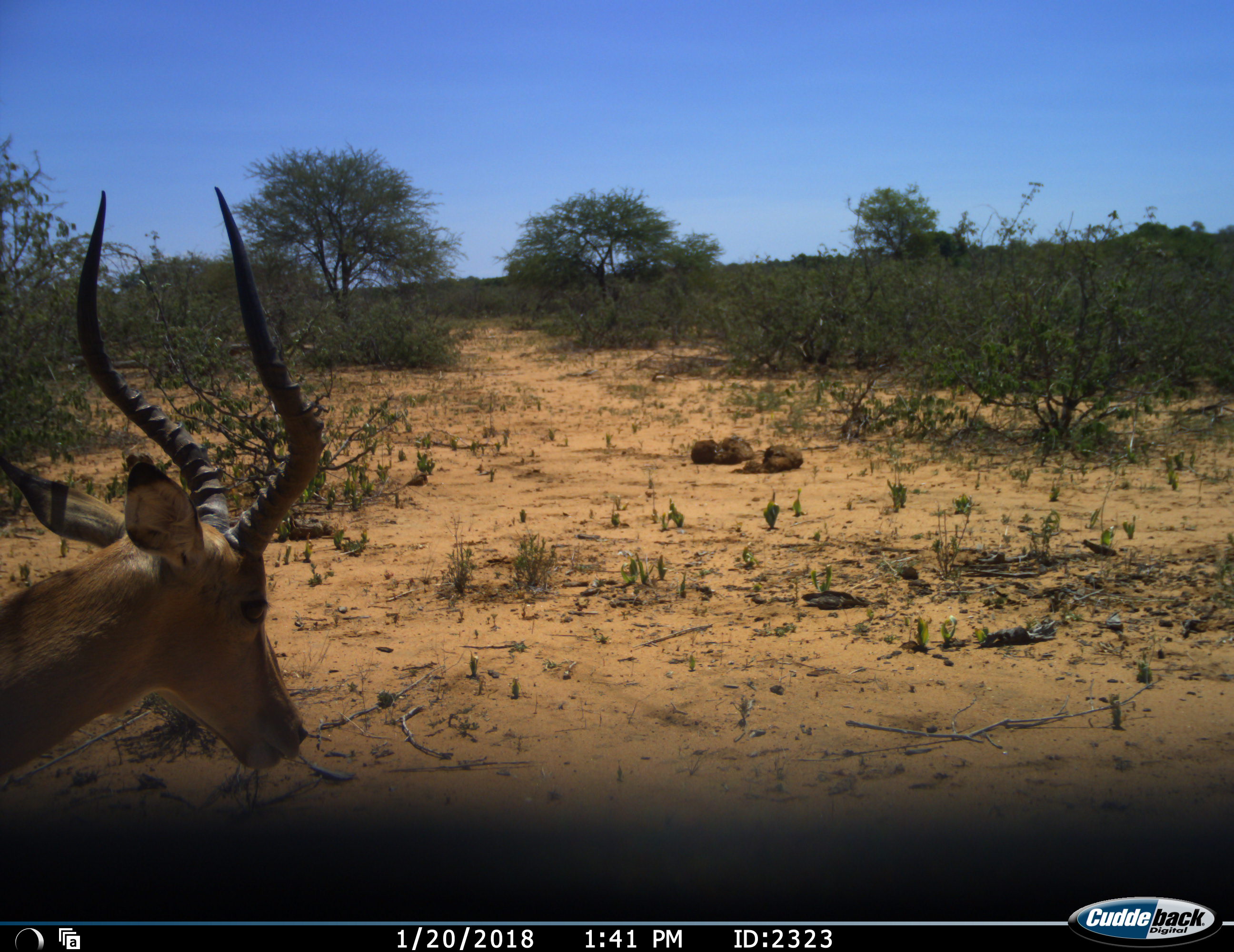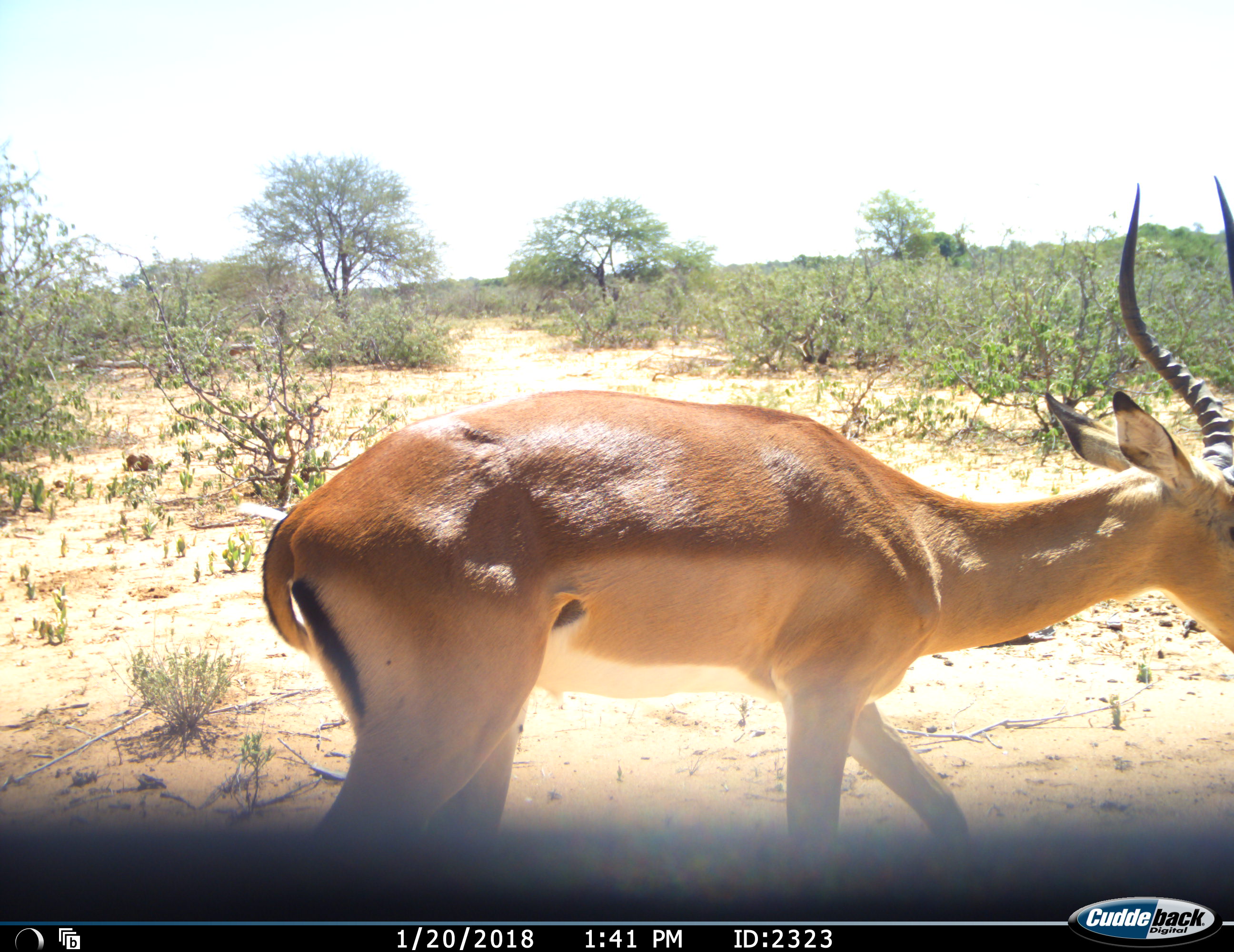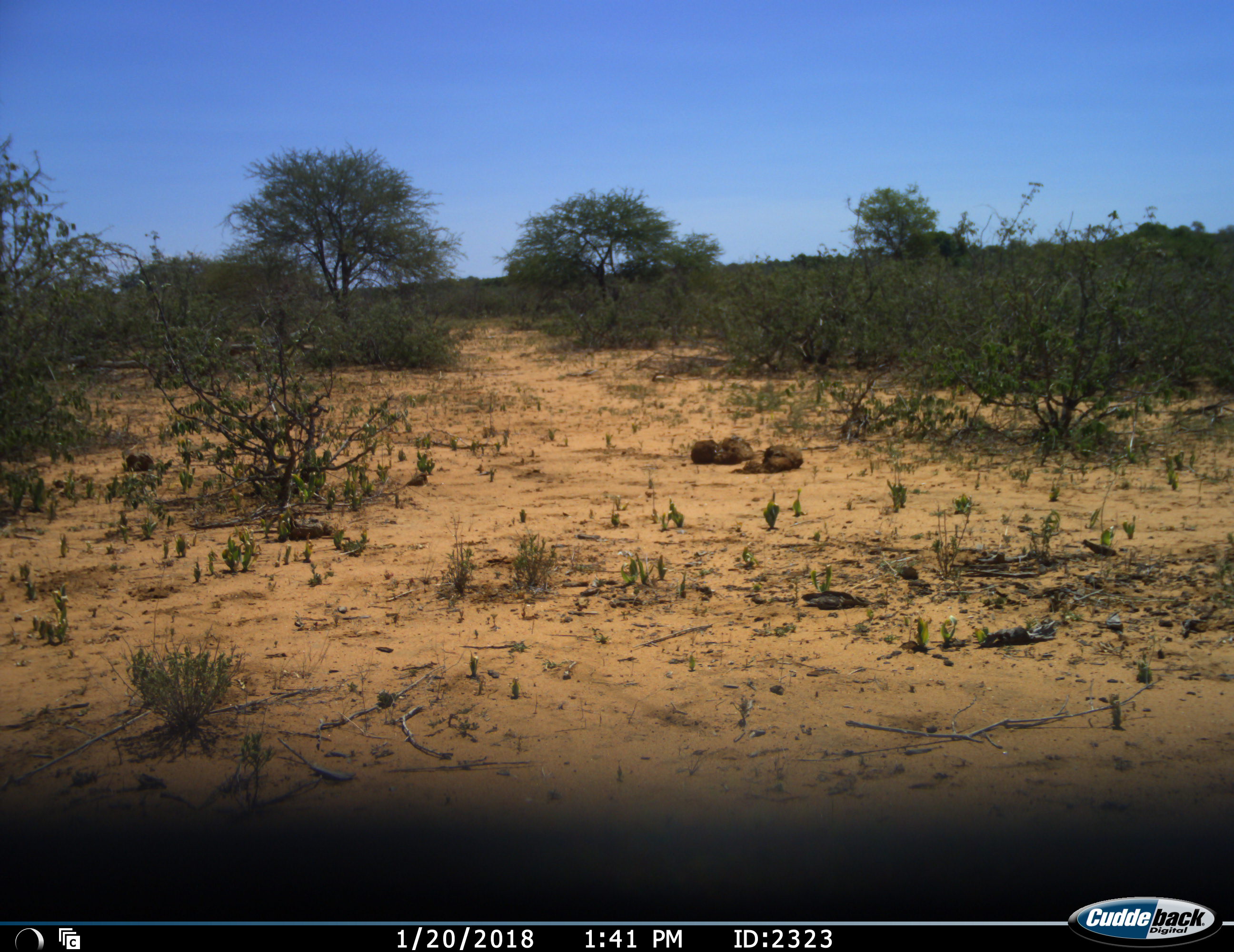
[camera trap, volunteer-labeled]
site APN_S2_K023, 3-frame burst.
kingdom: Animalia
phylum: Chordata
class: Mammalia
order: Artiodactyla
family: Bovidae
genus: Aepyceros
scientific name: Aepyceros melampus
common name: impala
Impala (Aepyceros melampus), count 1. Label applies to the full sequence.